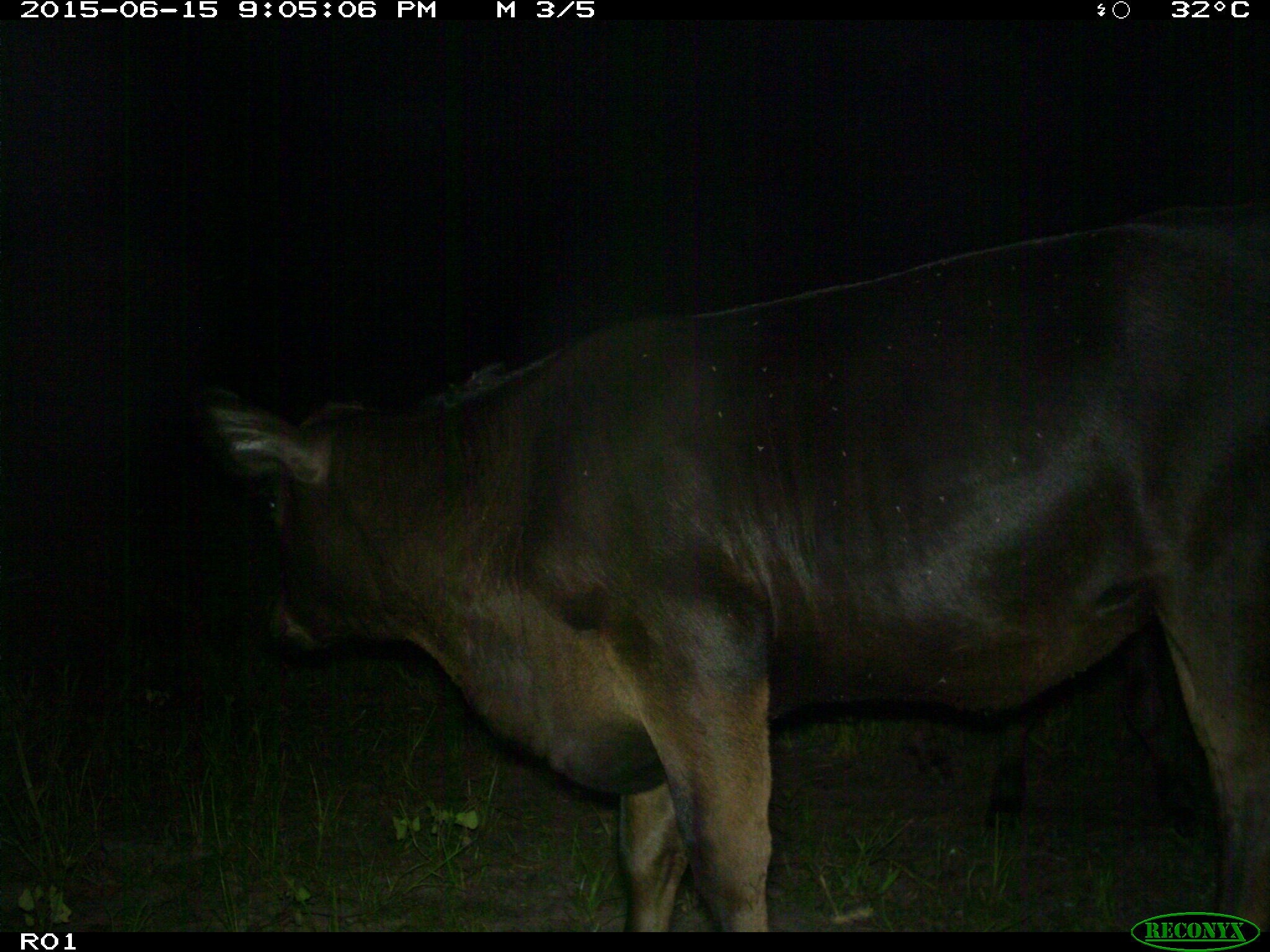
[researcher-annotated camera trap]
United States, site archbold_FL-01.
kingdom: Animalia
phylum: Chordata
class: Mammalia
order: Artiodactyla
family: Bovidae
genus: Bos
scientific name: Bos taurus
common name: domestic cow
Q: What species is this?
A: Bos taurus (domestic cow).